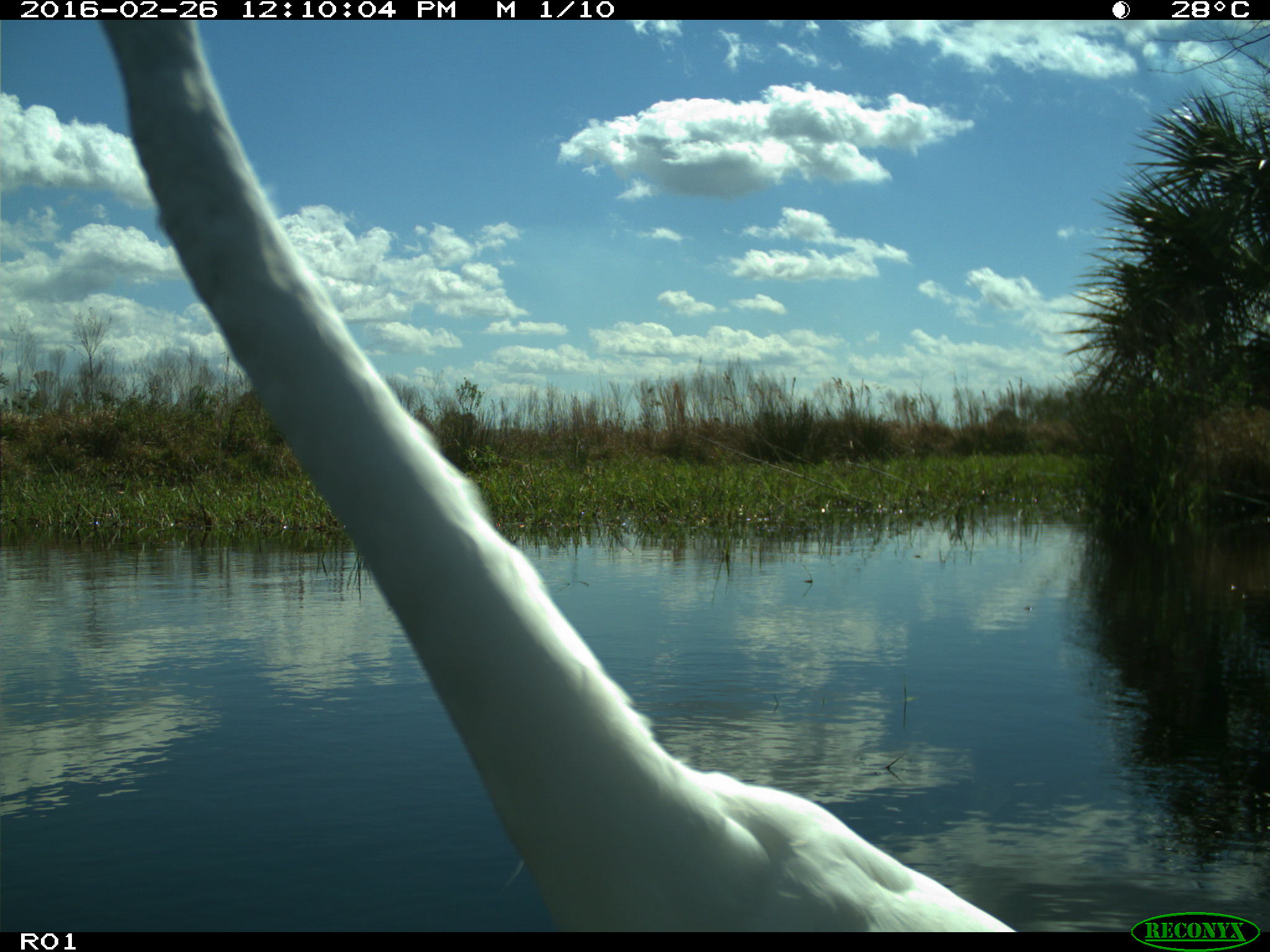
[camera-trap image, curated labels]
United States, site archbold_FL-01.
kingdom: Animalia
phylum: Chordata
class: Aves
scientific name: Aves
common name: birds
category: unidentified bird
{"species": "unidentified bird (birds) (Aves)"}